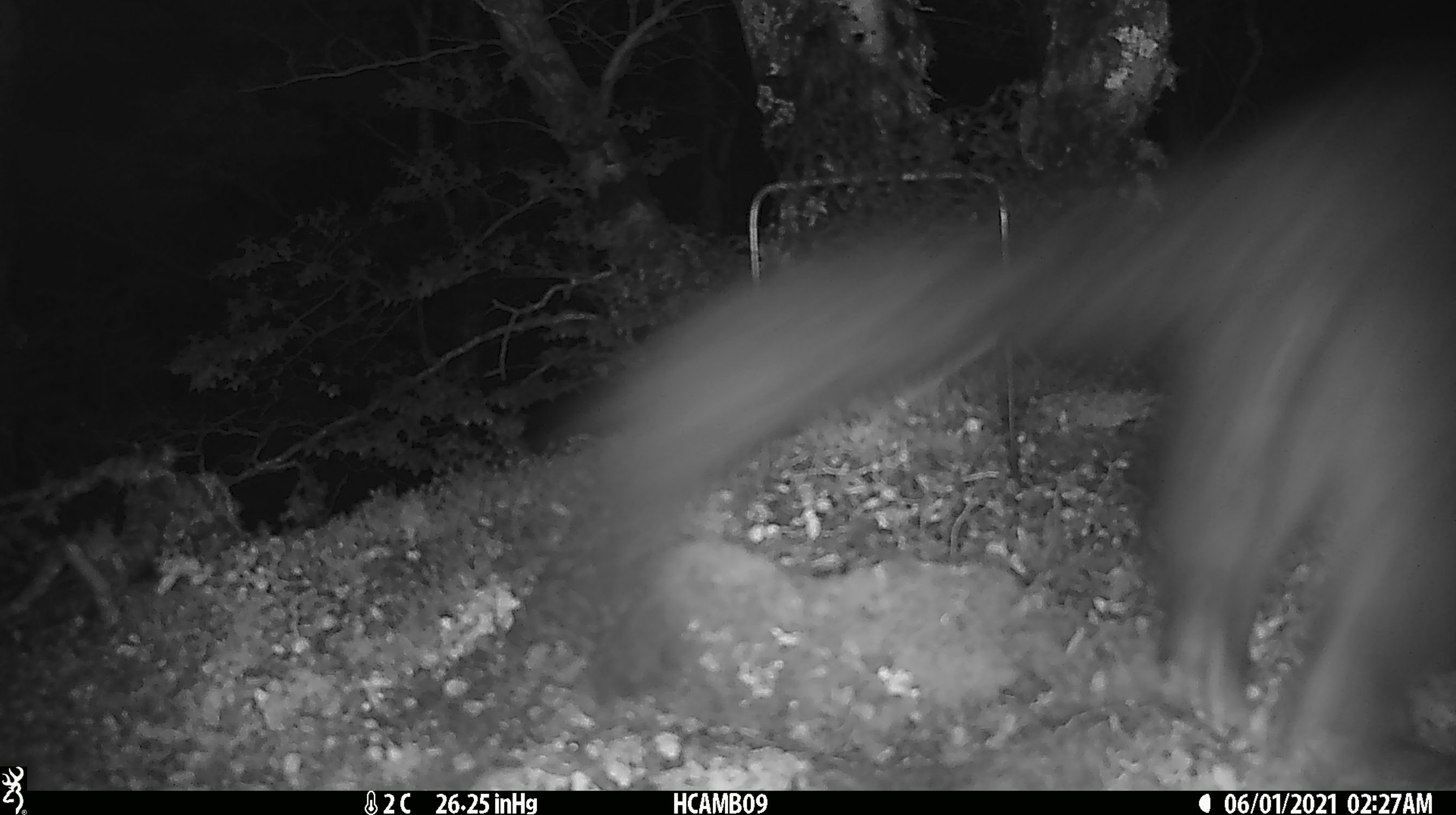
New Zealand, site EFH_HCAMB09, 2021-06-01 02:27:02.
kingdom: Animalia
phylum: Chordata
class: Mammalia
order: Diprotodontia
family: Phalangeridae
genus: Trichosurus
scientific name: Trichosurus vulpecula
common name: common brushtail possum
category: possum